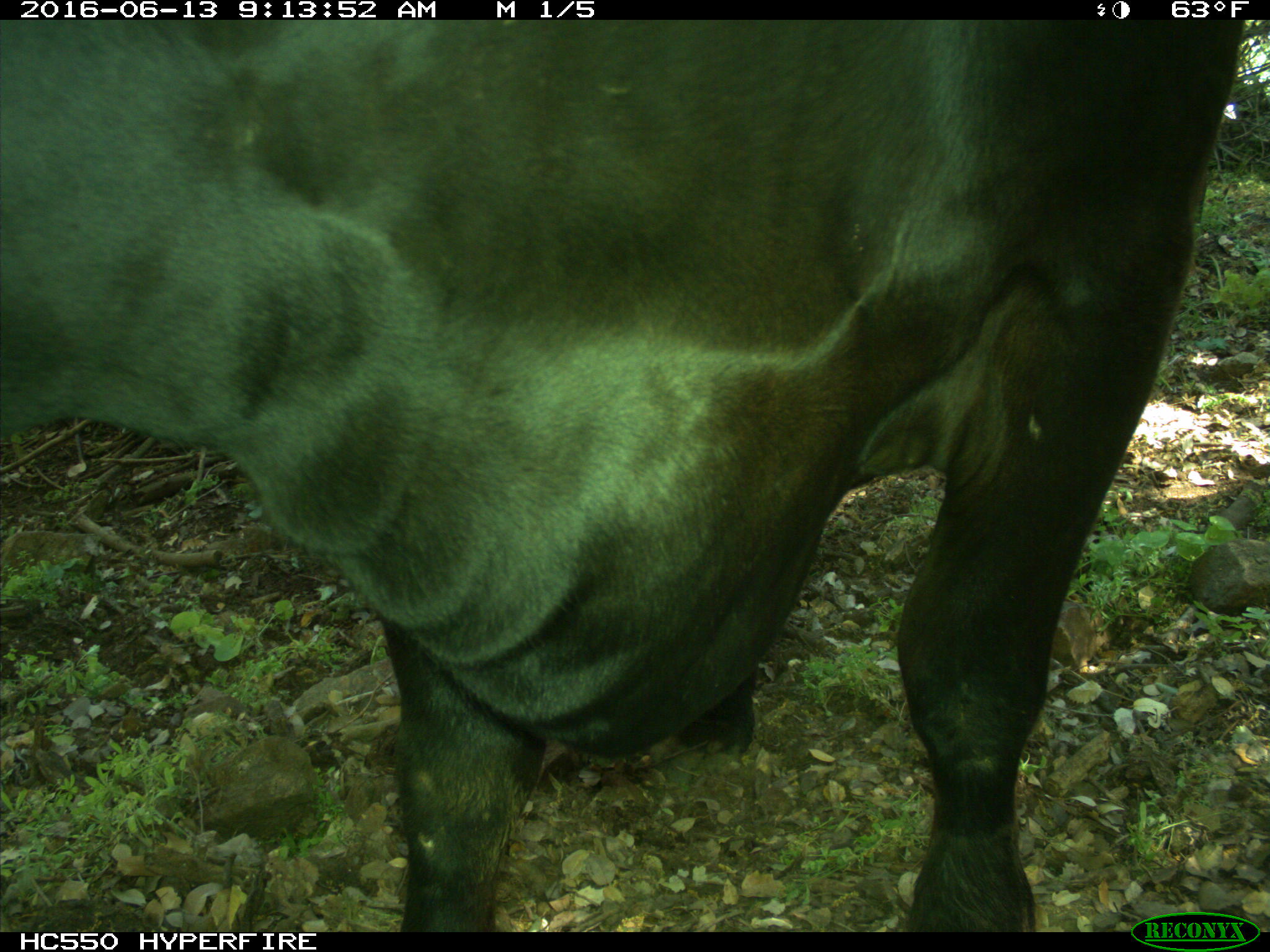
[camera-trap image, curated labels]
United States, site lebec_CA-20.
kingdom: Animalia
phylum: Chordata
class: Mammalia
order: Artiodactyla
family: Bovidae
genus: Bos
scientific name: Bos taurus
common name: domestic cow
Bos taurus (domestic cow).